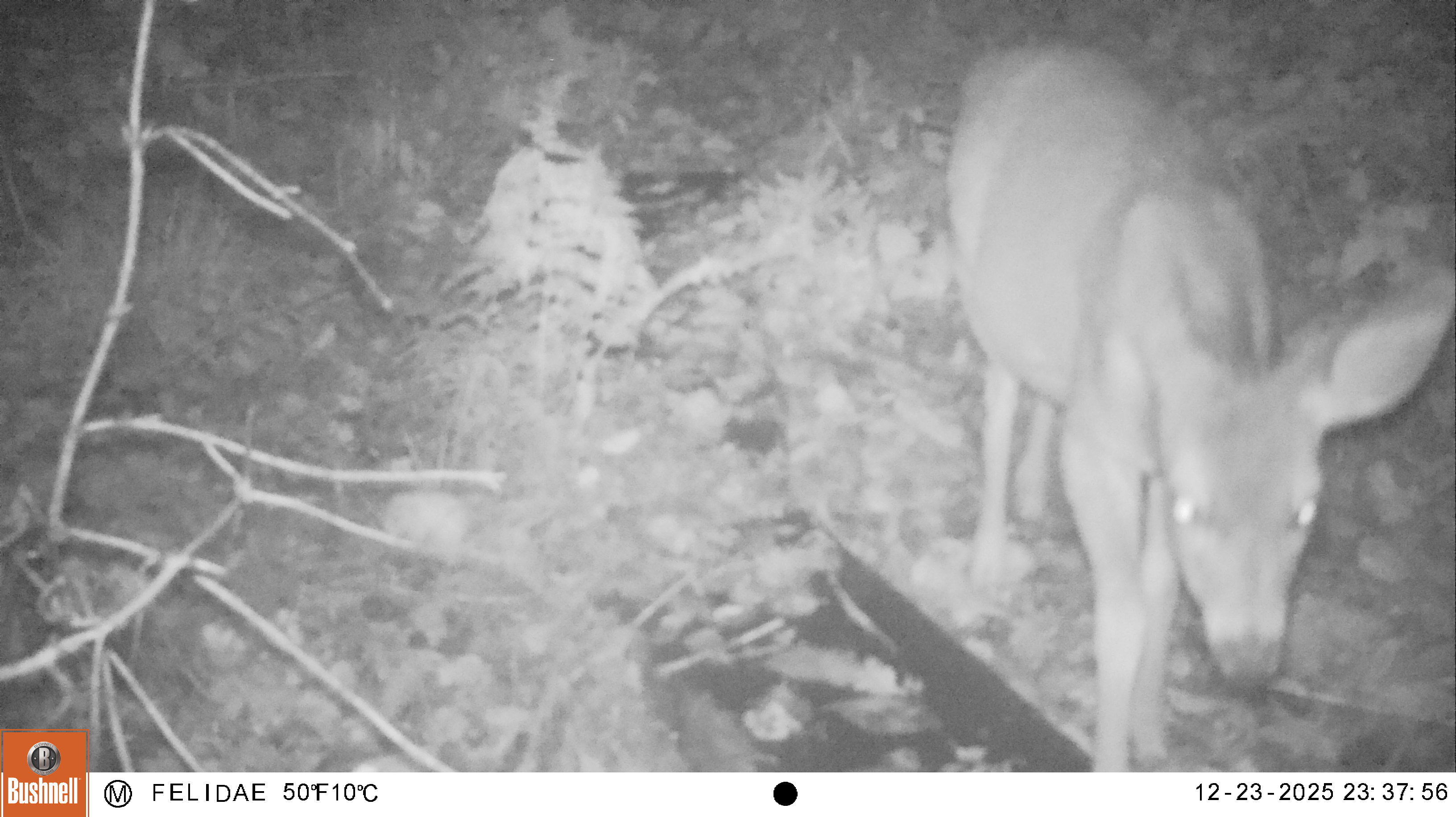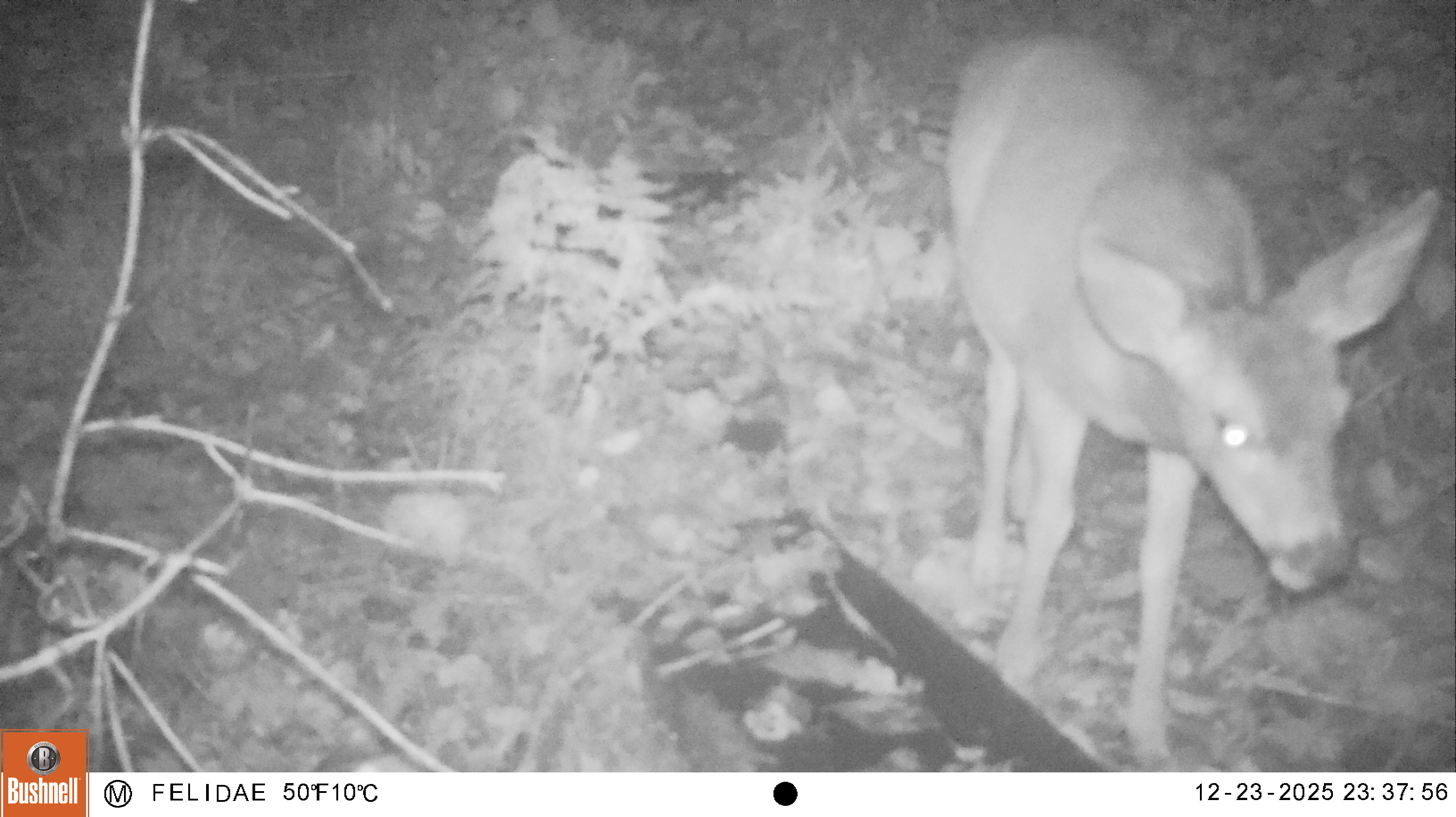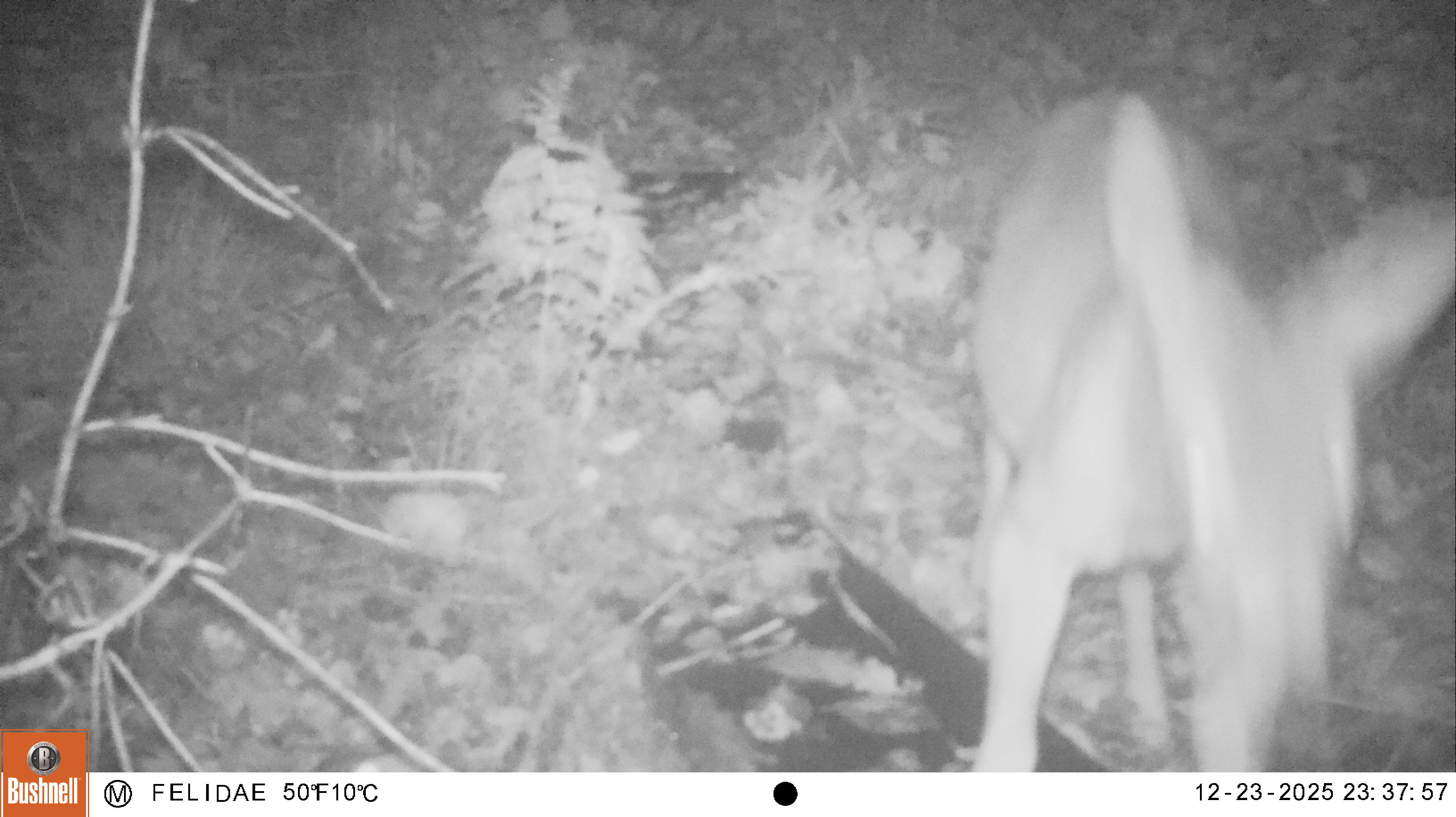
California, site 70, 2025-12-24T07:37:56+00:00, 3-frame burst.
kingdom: Animalia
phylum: Chordata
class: Mammalia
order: Artiodactyla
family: Cervidae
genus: Odocoileus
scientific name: Odocoileus hemionus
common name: mule deer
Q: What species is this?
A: Mule deer (Odocoileus hemionus).